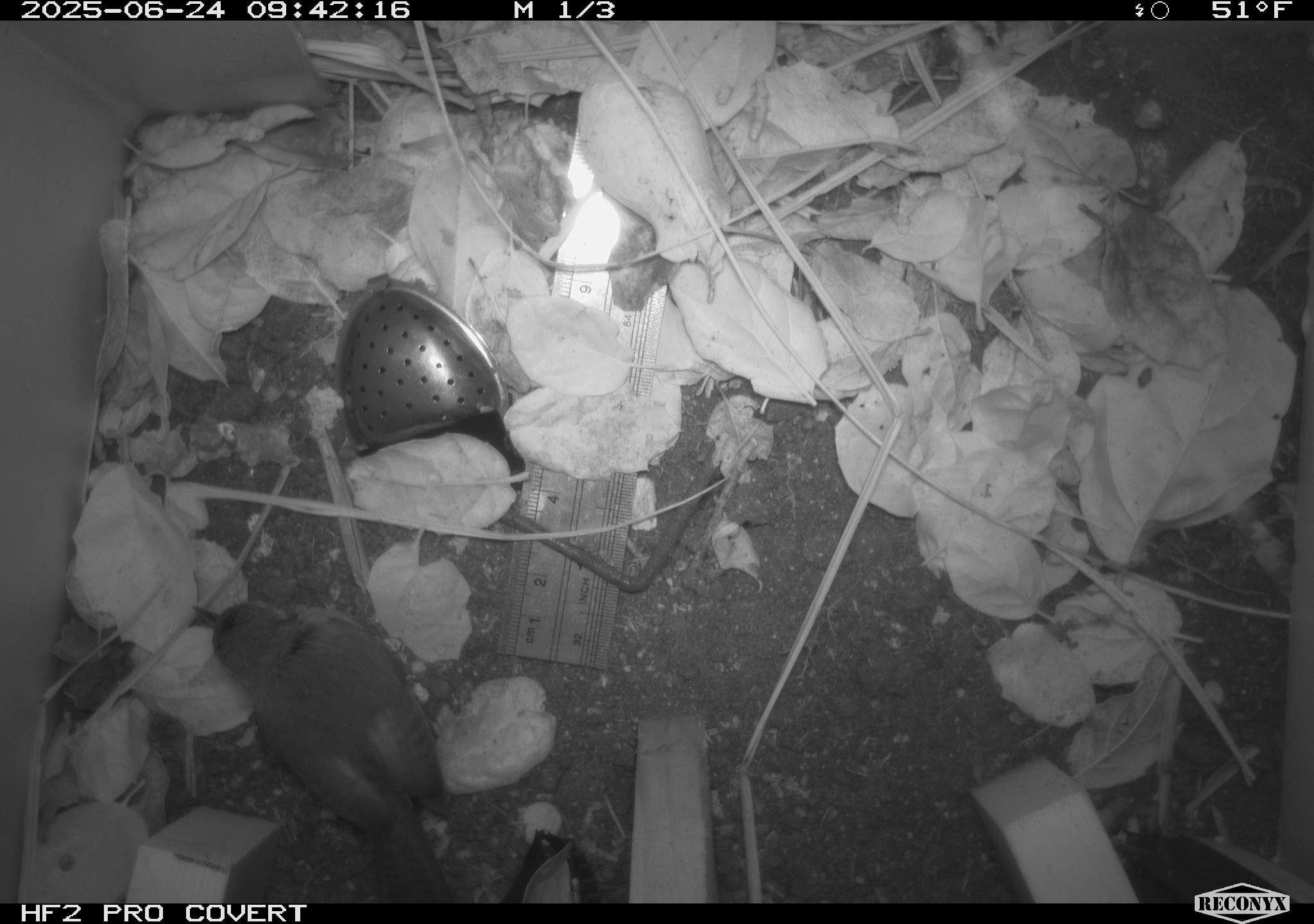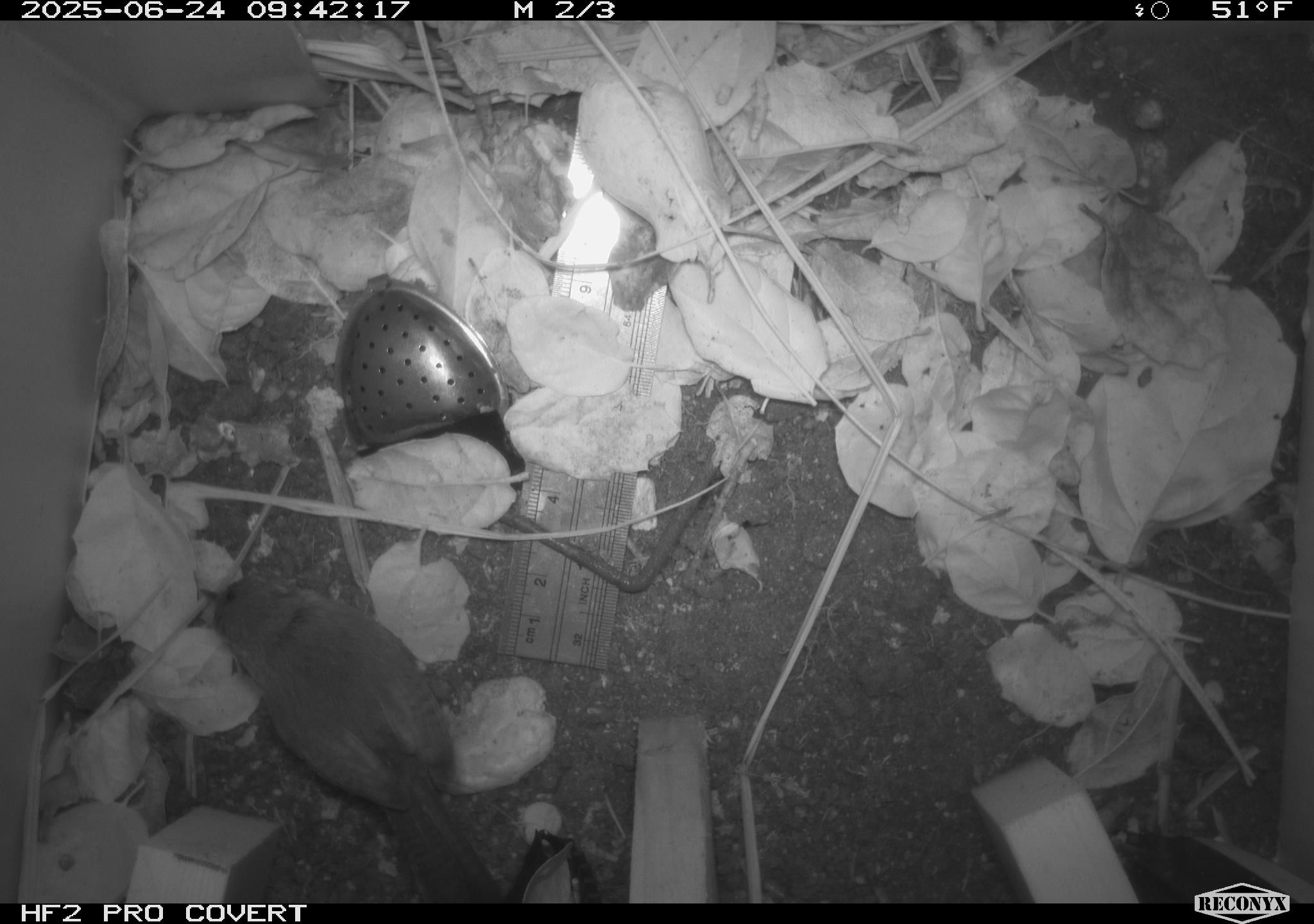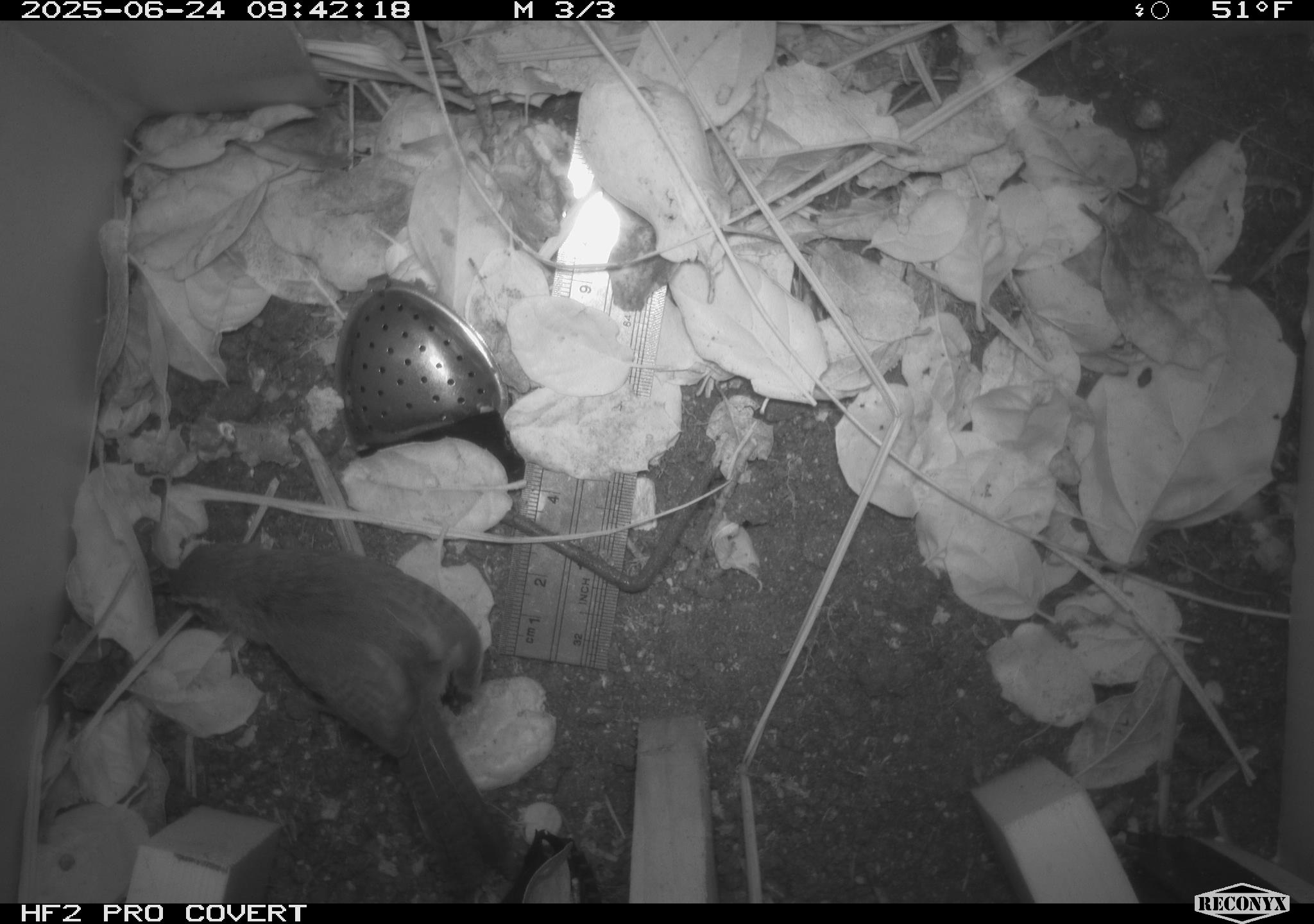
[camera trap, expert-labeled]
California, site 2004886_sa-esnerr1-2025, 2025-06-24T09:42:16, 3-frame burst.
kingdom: Animalia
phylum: Chordata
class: Aves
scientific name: Aves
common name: bird